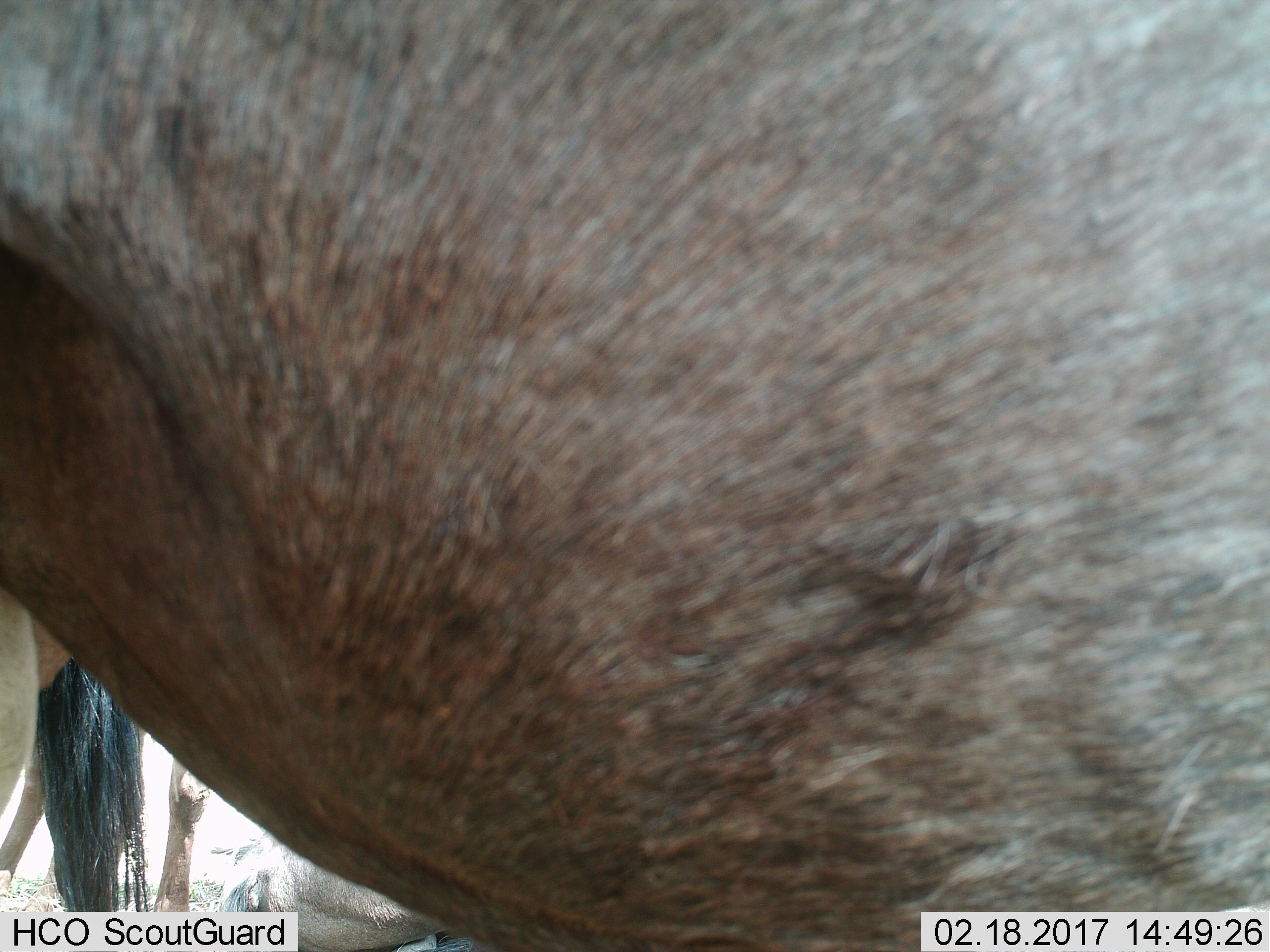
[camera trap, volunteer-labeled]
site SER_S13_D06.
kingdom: Animalia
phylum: Chordata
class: Mammalia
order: Artiodactyla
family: Bovidae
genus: Connochaetes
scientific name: Connochaetes taurinus taurinus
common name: blue wildebeest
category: wildebeestblue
Wildebeestblue (blue wildebeest) (Connochaetes taurinus taurinus), count 3. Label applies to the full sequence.